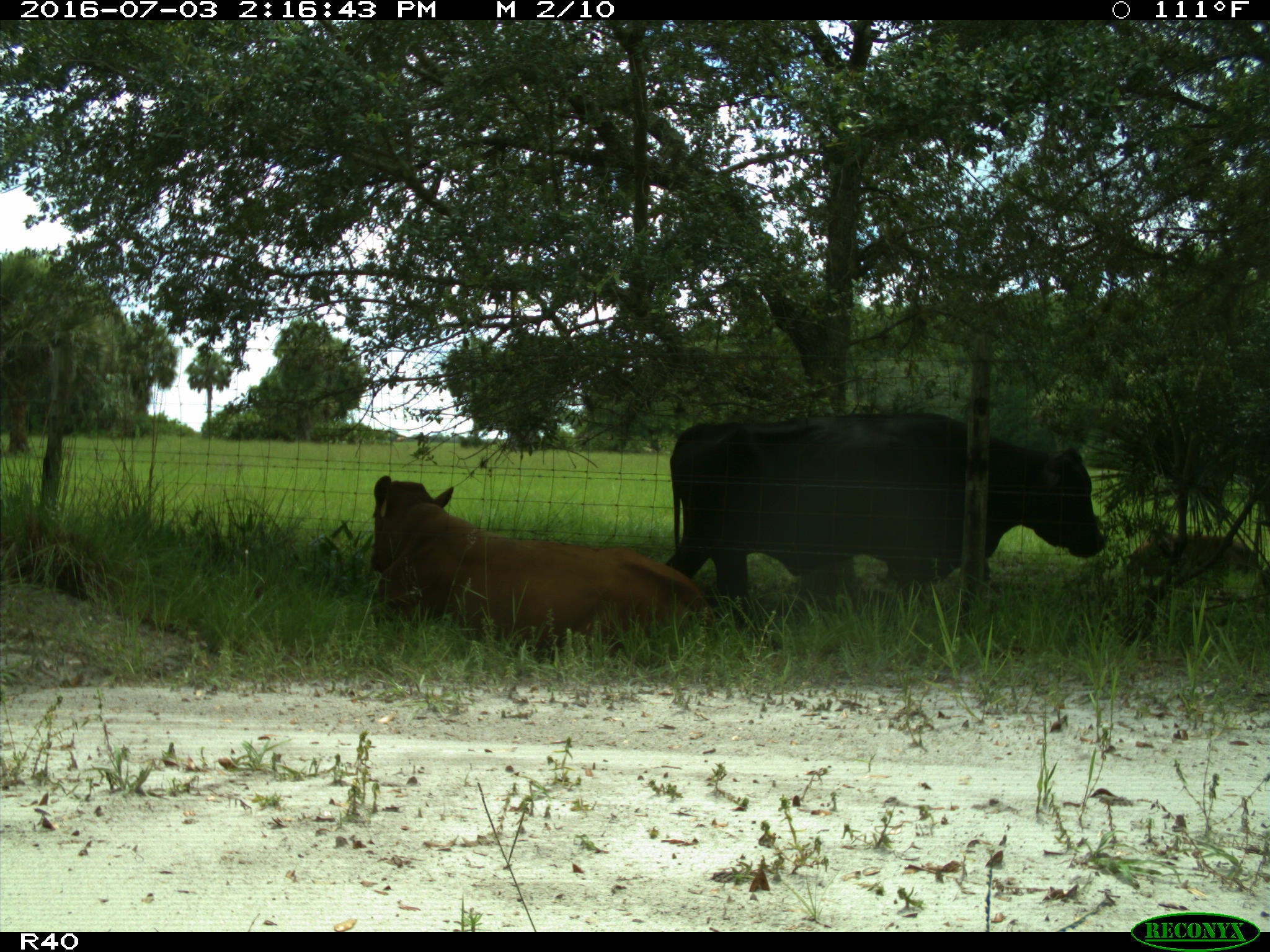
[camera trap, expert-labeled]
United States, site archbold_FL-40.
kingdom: Animalia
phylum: Chordata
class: Mammalia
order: Artiodactyla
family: Bovidae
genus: Bos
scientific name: Bos taurus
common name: domestic cow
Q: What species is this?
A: Bos taurus (domestic cow).